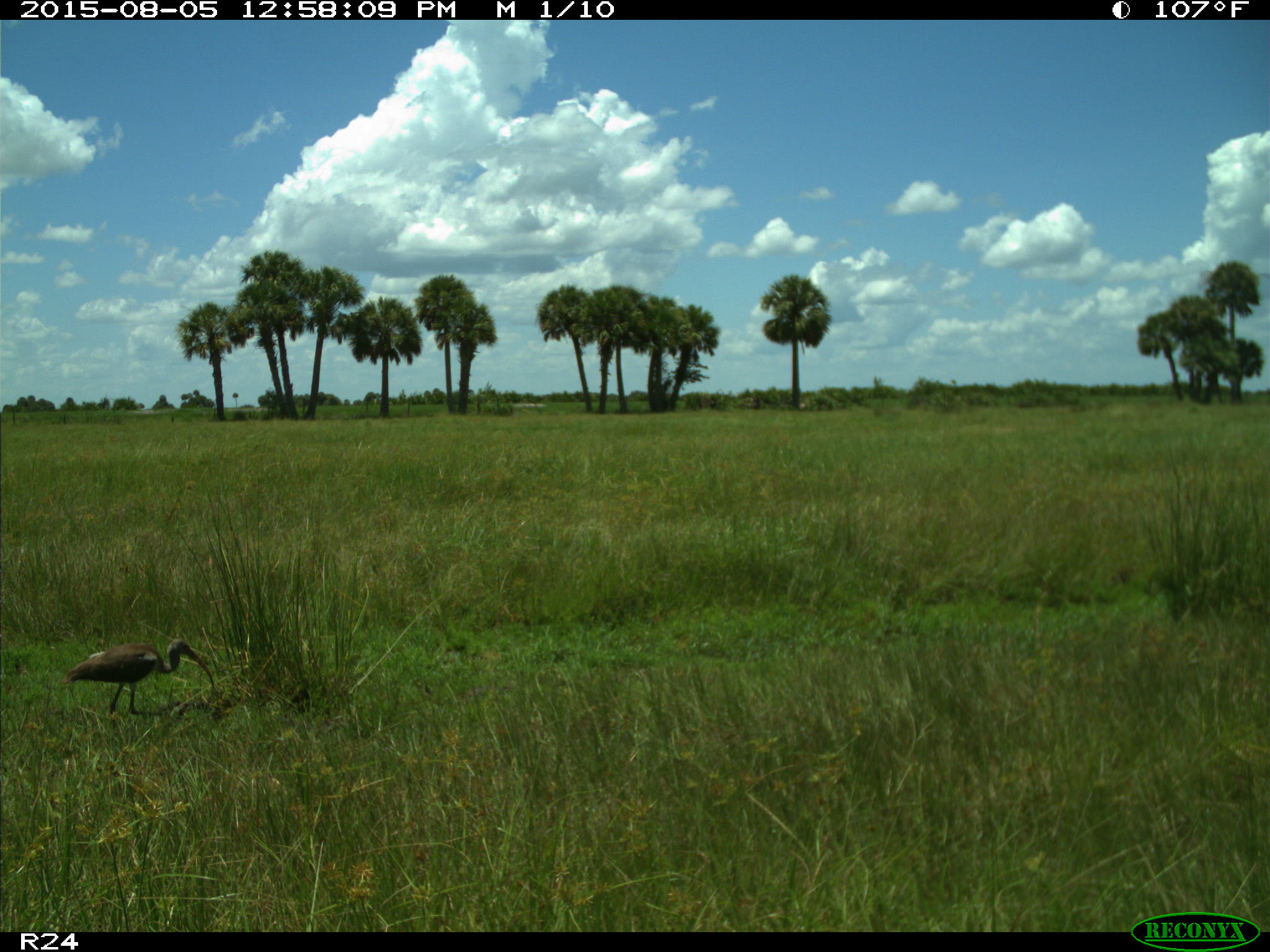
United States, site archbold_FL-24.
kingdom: Animalia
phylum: Chordata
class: Aves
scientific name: Aves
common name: birds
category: unidentified bird